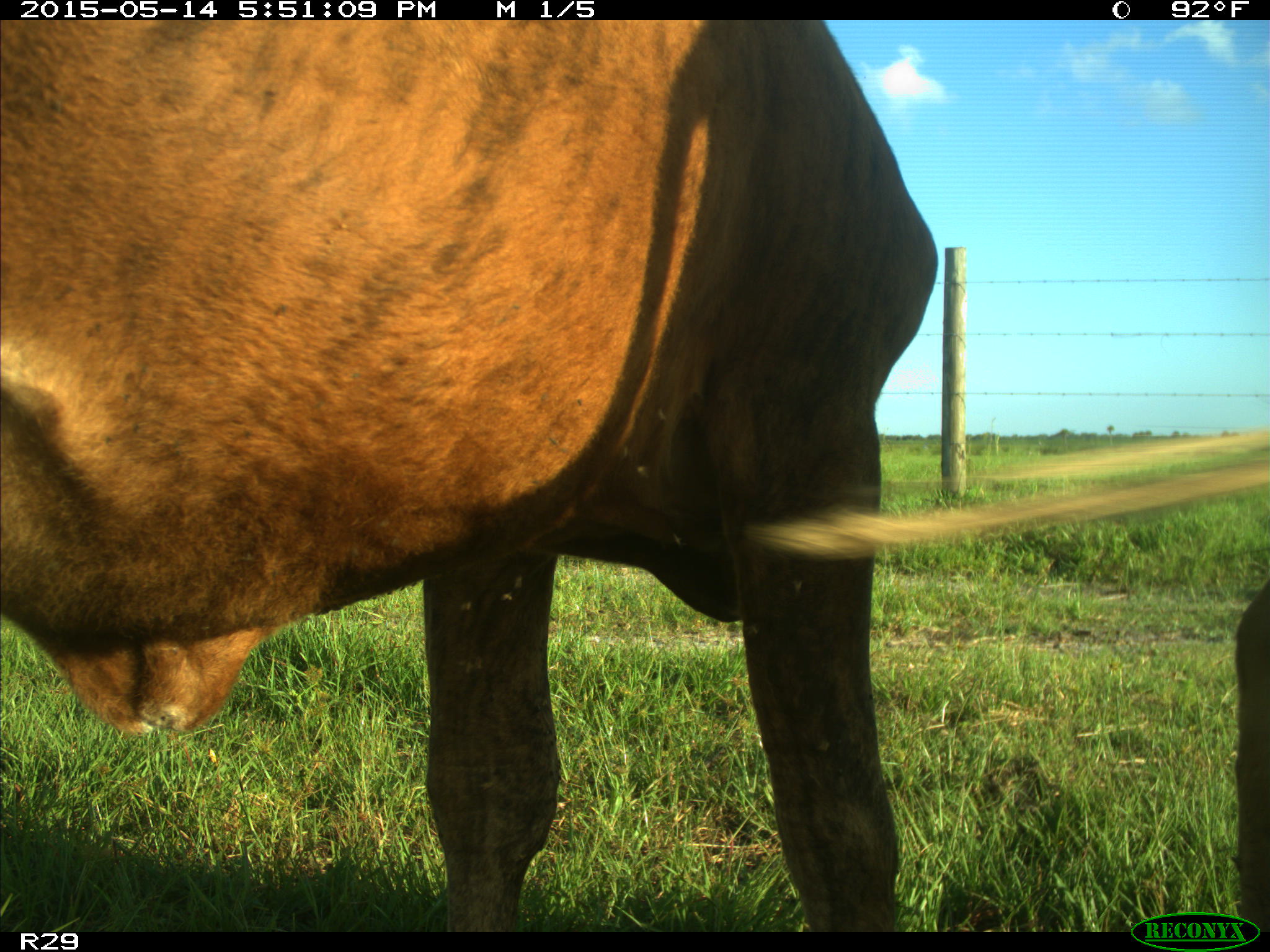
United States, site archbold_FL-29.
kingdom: Animalia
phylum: Chordata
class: Mammalia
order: Artiodactyla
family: Bovidae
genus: Bos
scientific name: Bos taurus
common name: domestic cow